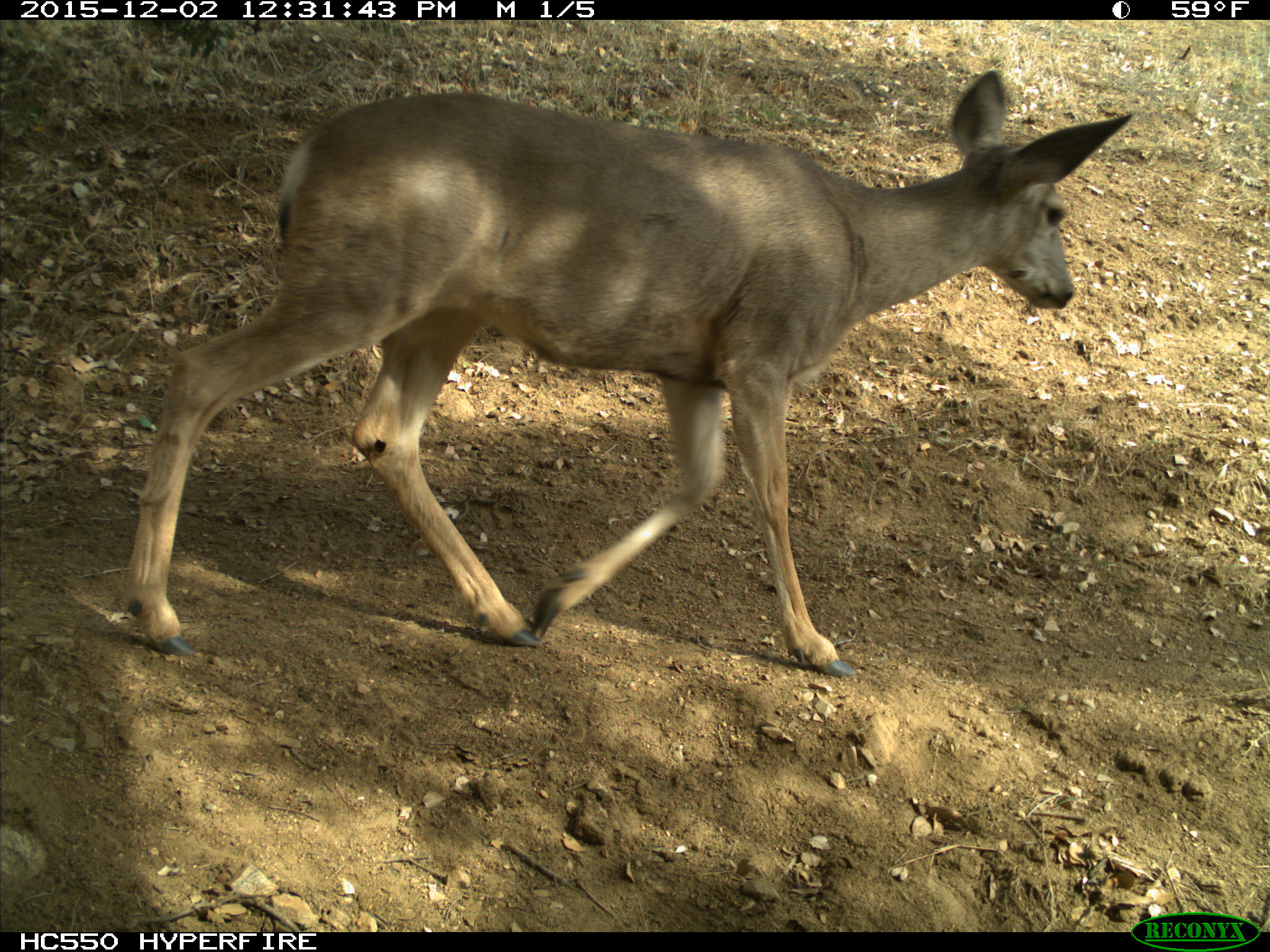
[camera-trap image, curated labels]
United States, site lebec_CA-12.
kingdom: Animalia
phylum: Chordata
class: Mammalia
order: Artiodactyla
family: Cervidae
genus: Odocoileus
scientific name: Odocoileus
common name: deer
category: unidentified deer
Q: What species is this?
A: Unidentified deer (deer) (Odocoileus).